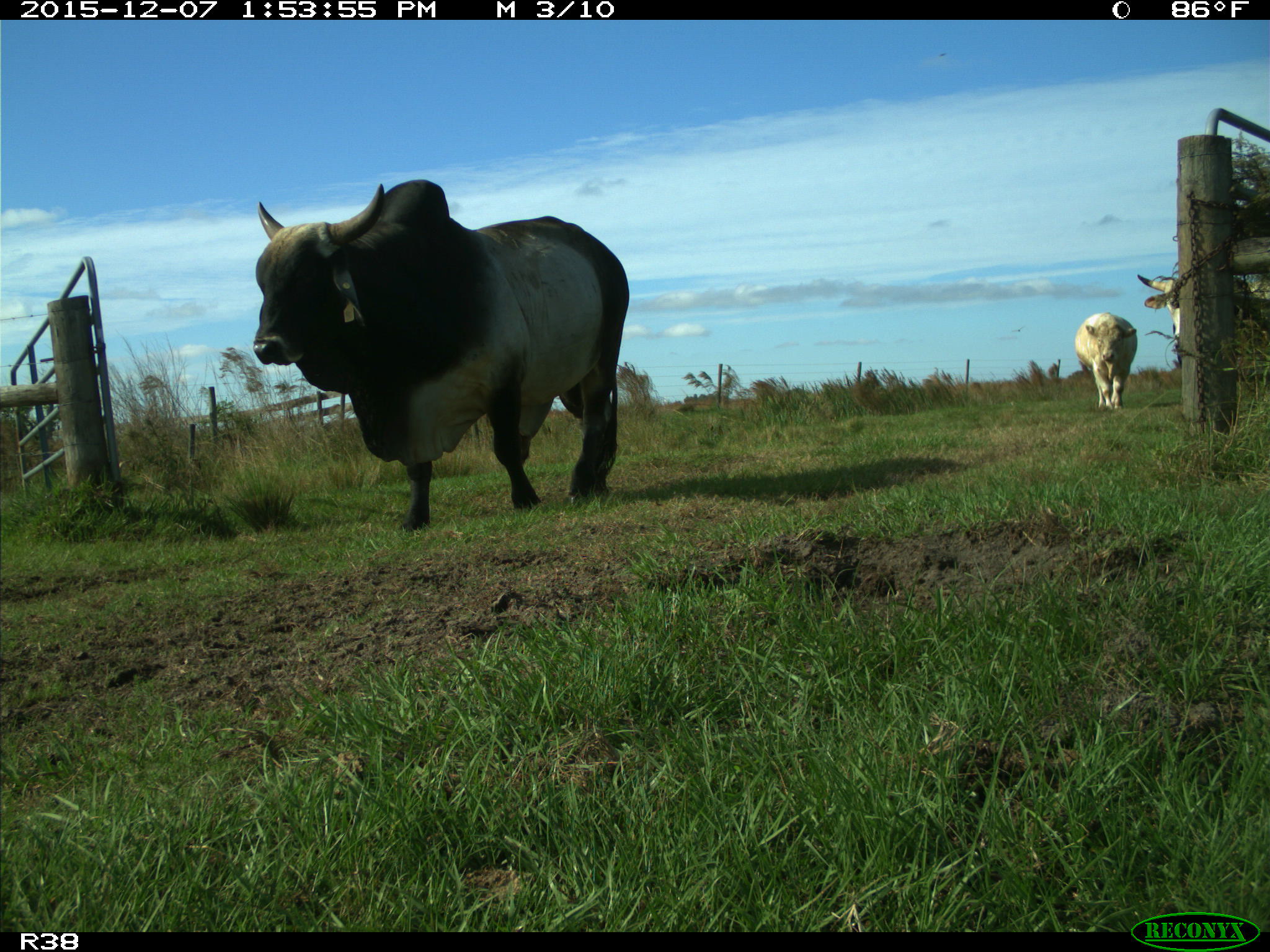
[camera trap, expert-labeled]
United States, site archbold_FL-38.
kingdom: Animalia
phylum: Chordata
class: Mammalia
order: Artiodactyla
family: Bovidae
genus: Bos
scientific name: Bos taurus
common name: domestic cow